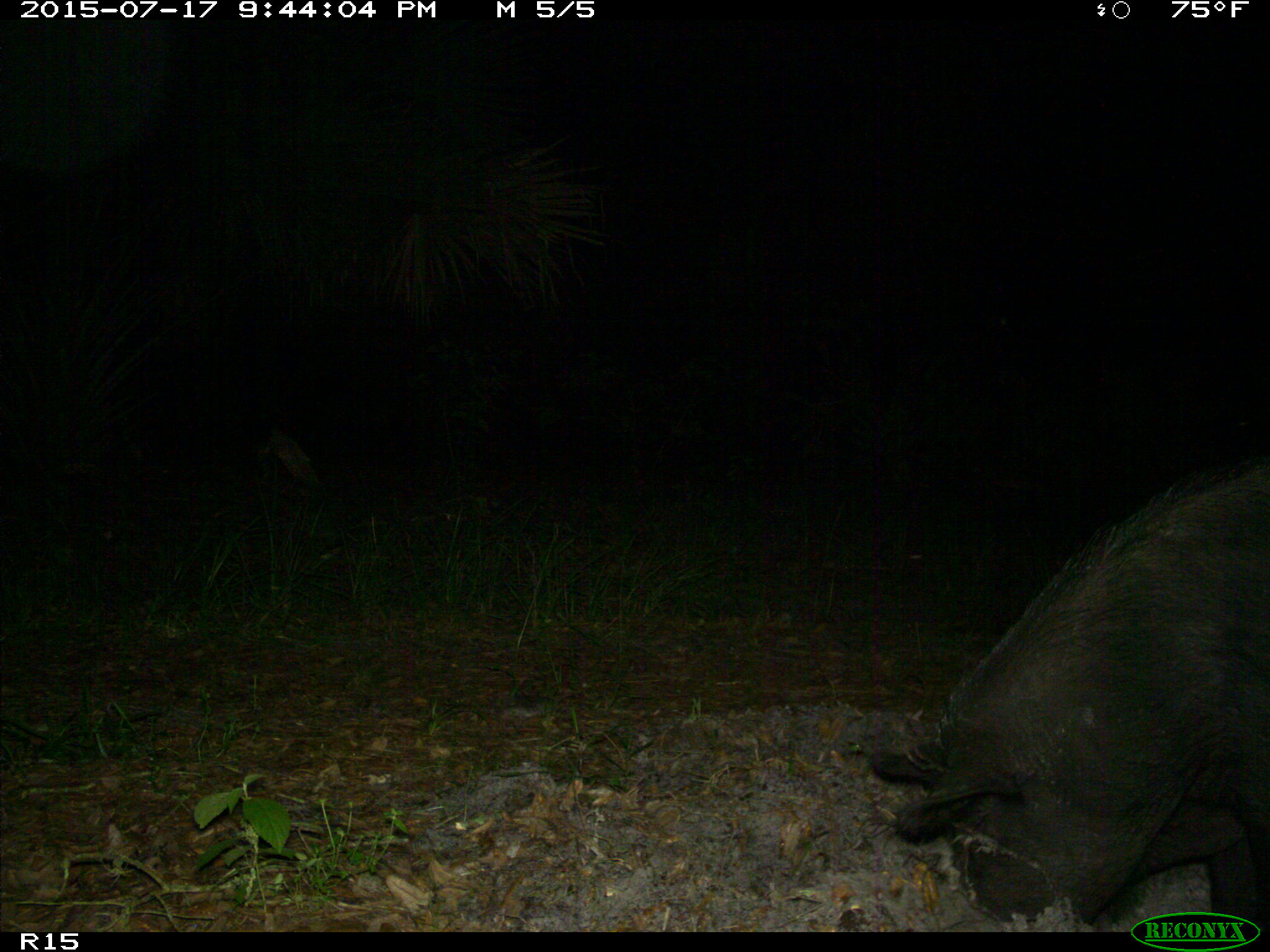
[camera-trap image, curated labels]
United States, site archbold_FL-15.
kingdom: Animalia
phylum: Chordata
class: Mammalia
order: Artiodactyla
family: Suidae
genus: Sus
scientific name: Sus scrofa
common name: wild boar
Sus scrofa (wild boar).